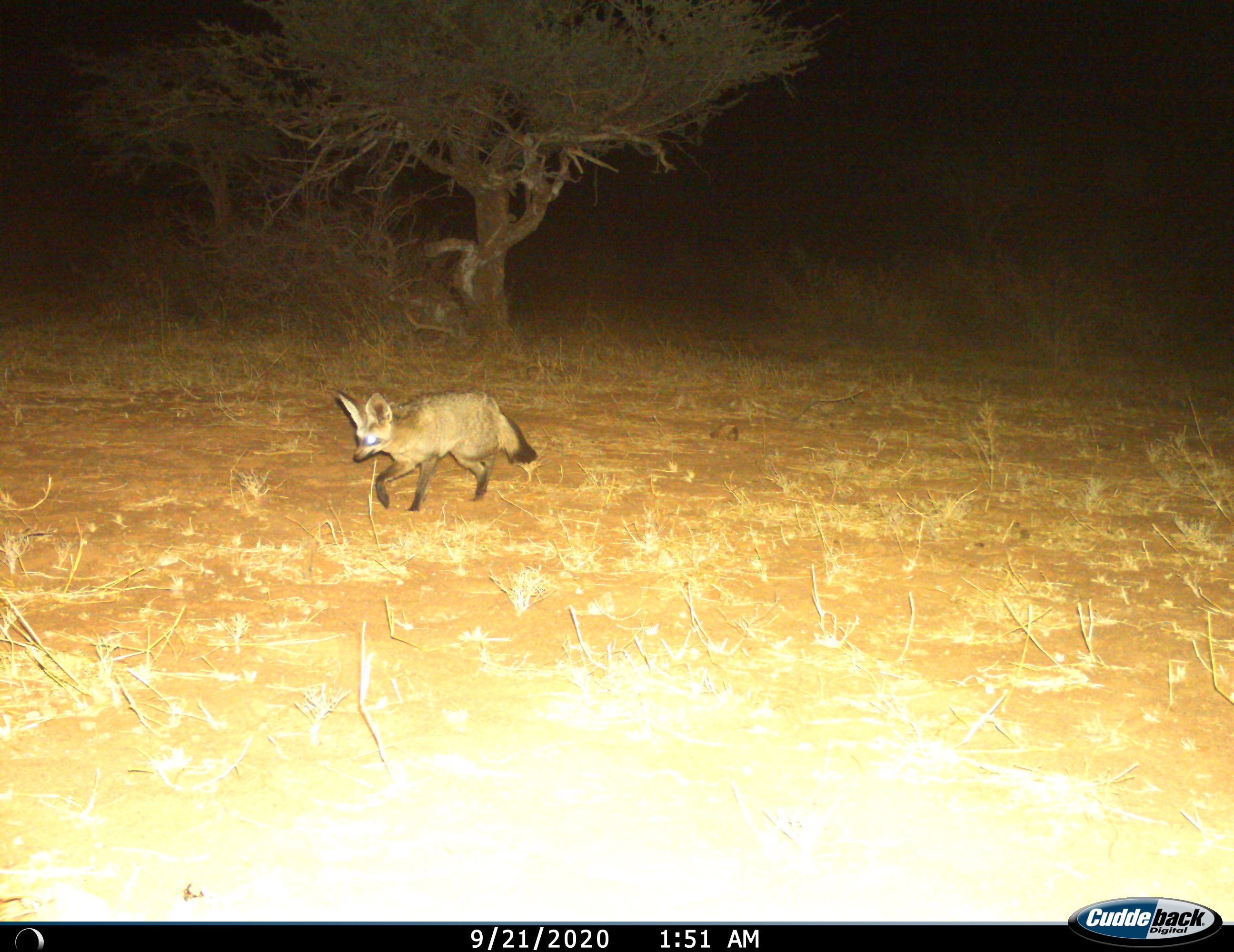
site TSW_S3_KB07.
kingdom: Animalia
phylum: Chordata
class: Mammalia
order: Carnivora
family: Canidae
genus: Otocyon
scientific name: Otocyon megalotis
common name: bat-eared fox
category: foxbateared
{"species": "foxbateared (bat-eared fox) (Otocyon megalotis)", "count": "1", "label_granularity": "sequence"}